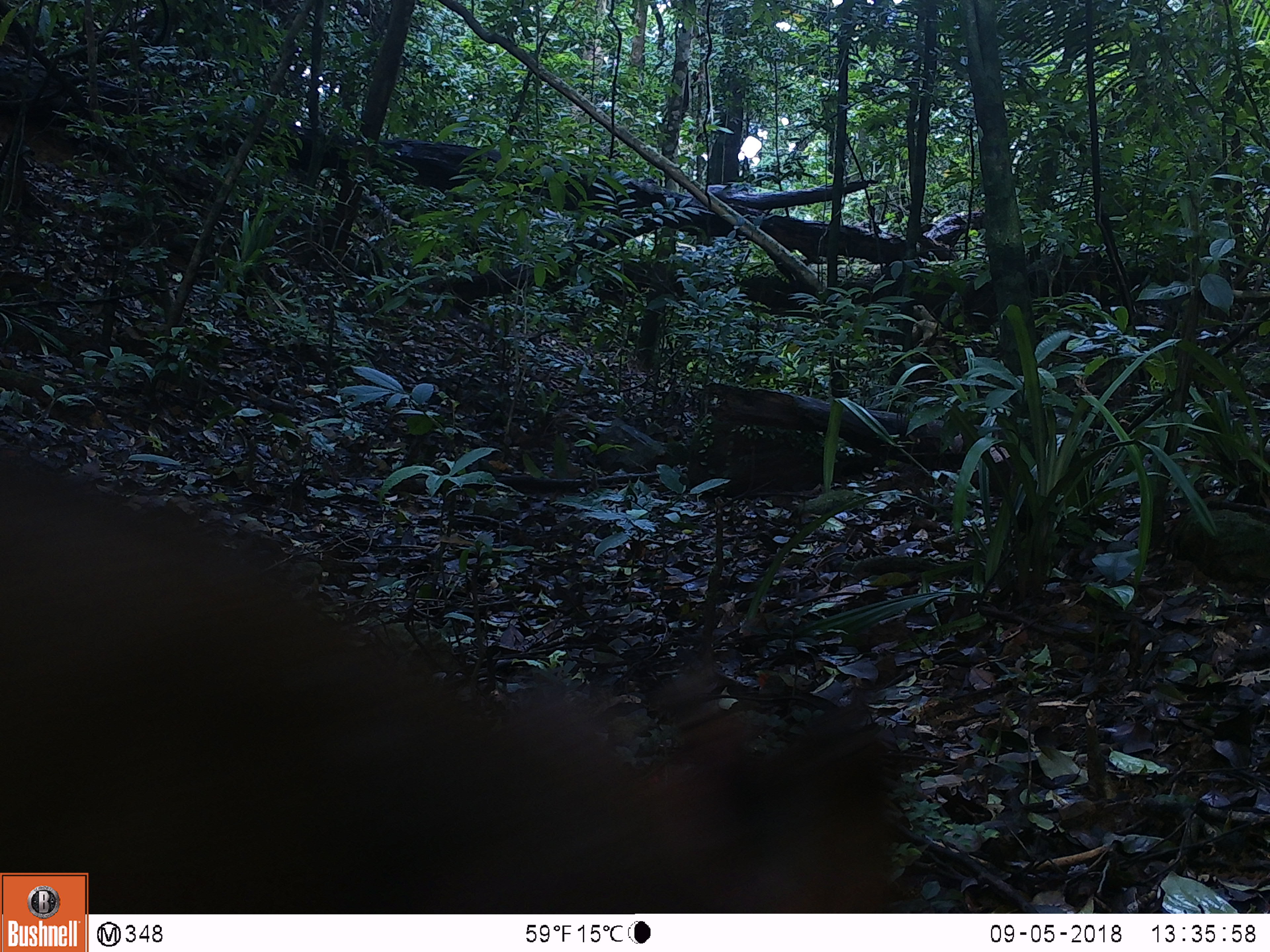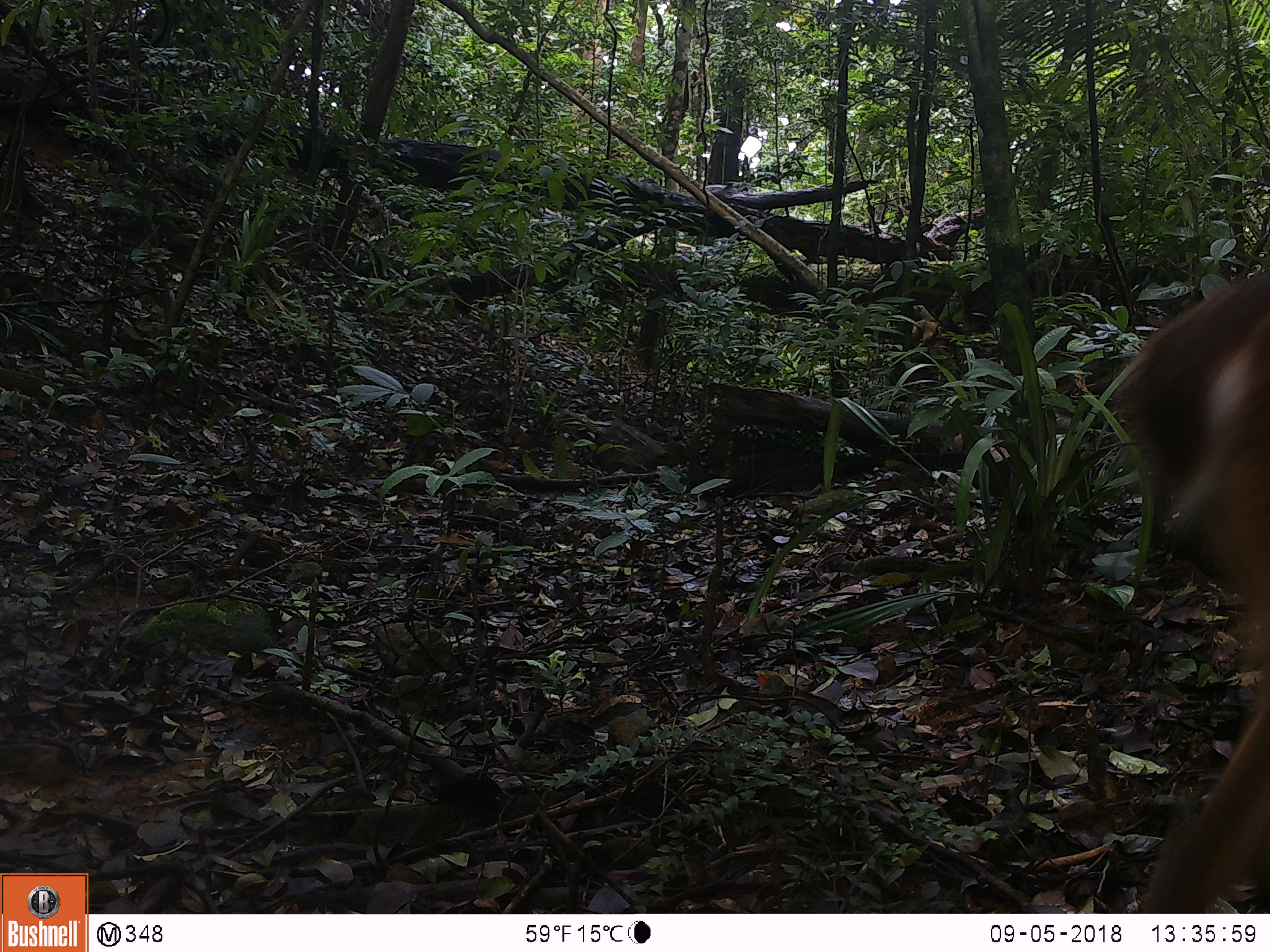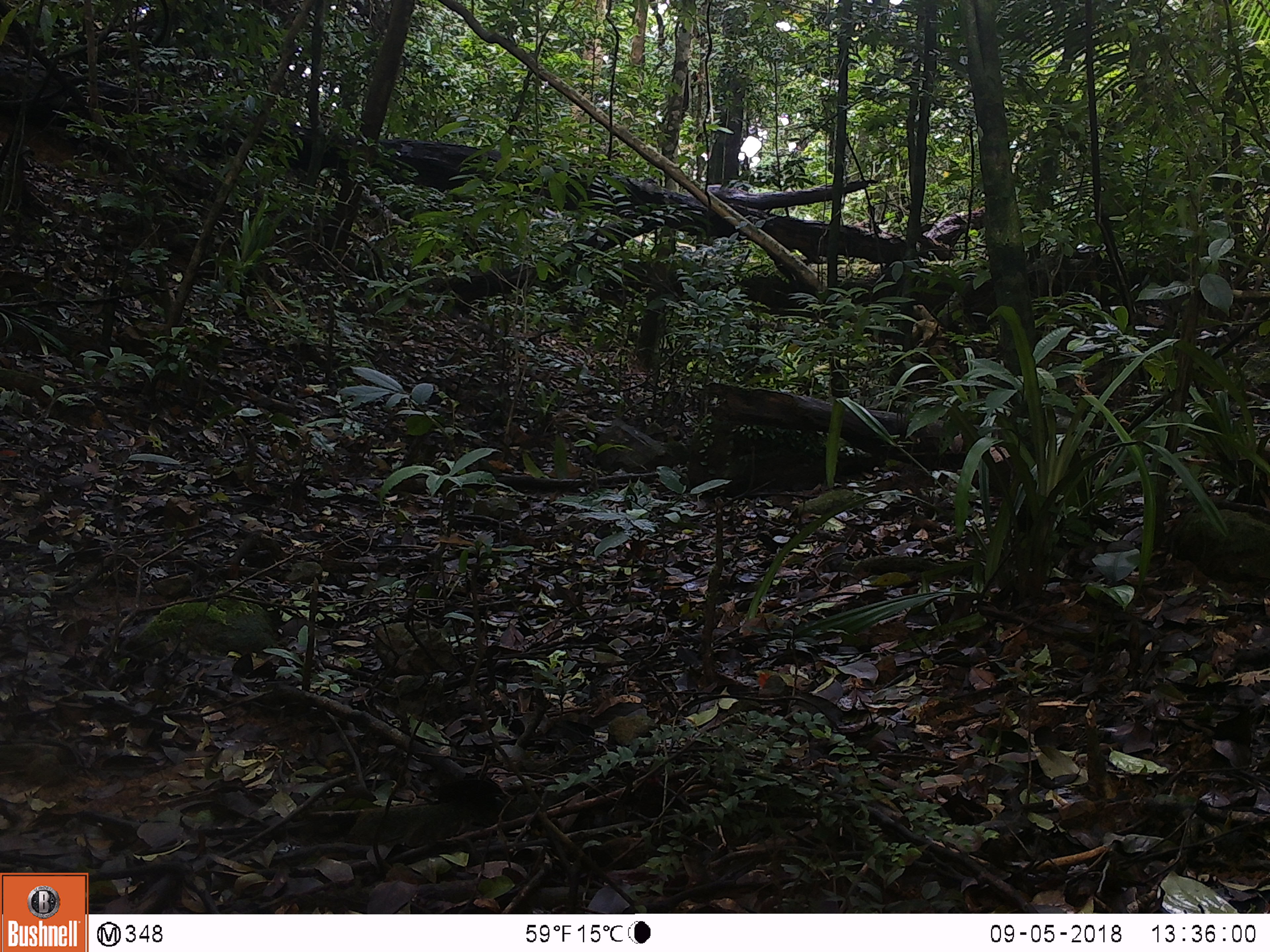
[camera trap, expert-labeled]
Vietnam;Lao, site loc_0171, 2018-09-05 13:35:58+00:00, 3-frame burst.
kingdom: Animalia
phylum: Chordata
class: Mammalia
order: Artiodactyla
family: Cervidae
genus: Muntiacus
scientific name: Muntiacus vuquangensis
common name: large-antlered muntjac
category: large antlered muntjac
Large antlered muntjac (large-antlered muntjac) (Muntiacus vuquangensis). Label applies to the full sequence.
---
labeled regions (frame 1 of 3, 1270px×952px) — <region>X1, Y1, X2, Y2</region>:
large antlered muntjac: <region>0, 433, 900, 914</region>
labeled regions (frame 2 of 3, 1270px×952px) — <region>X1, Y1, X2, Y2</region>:
large antlered muntjac: <region>1105, 258, 1270, 910</region>